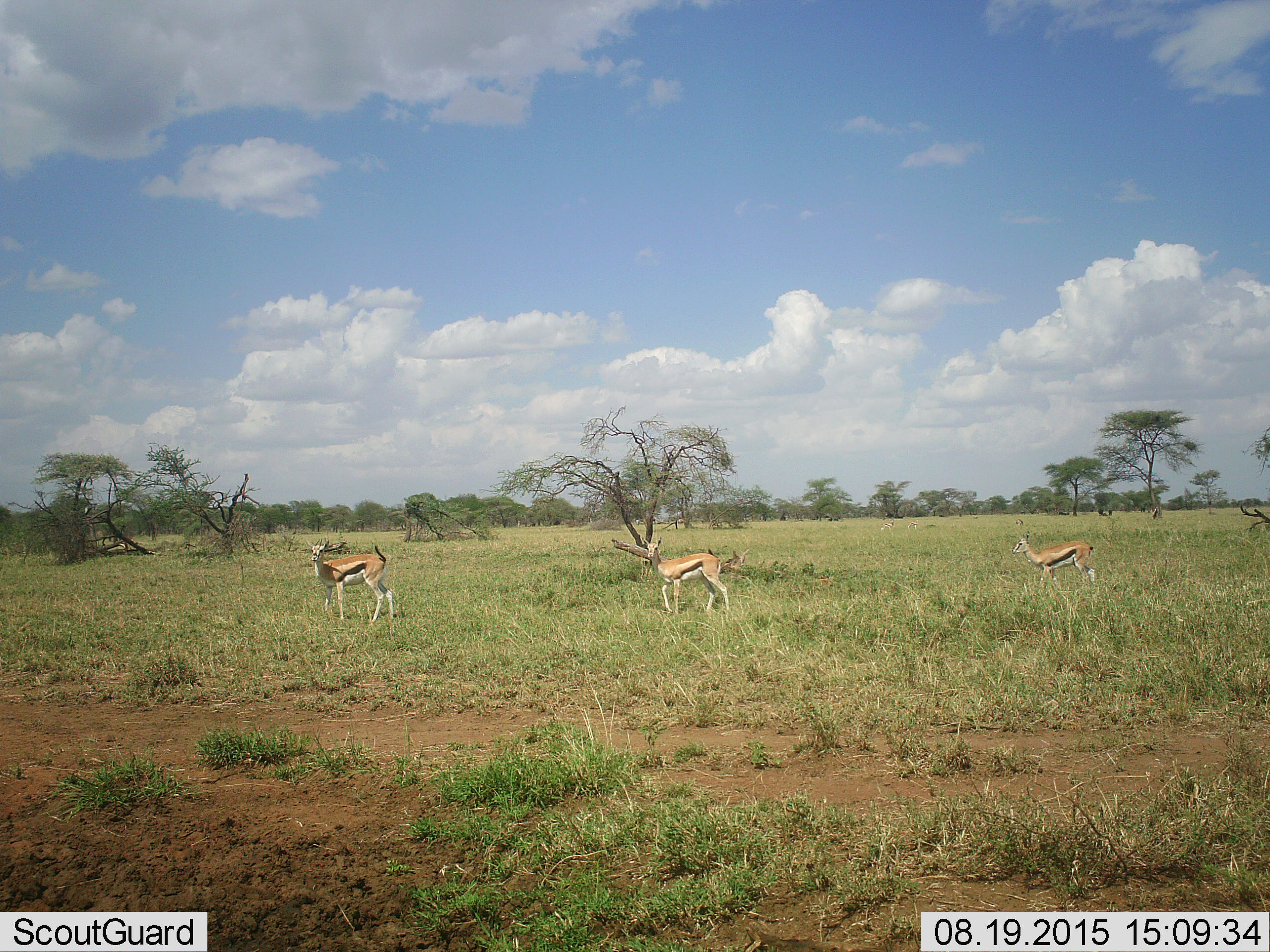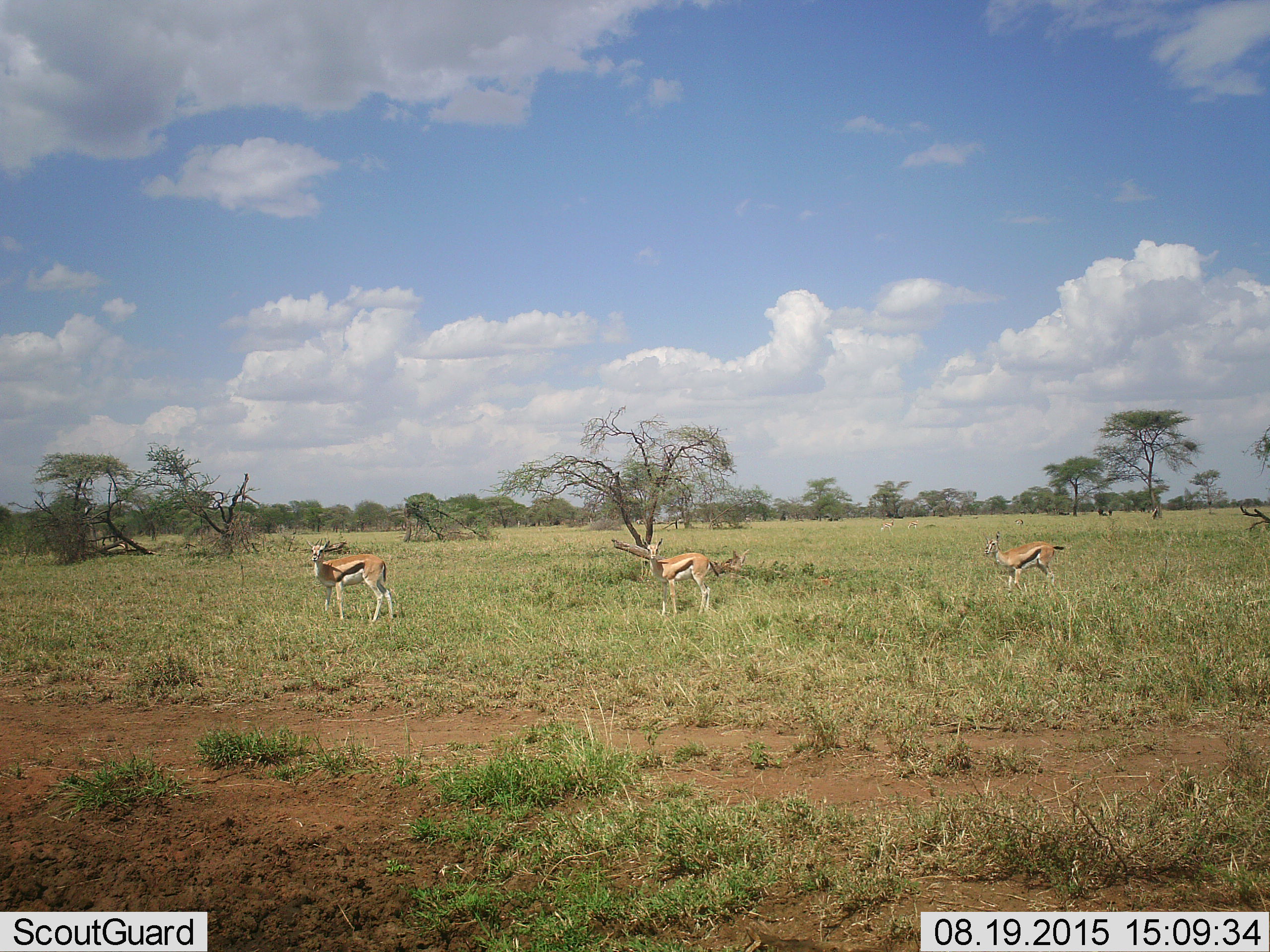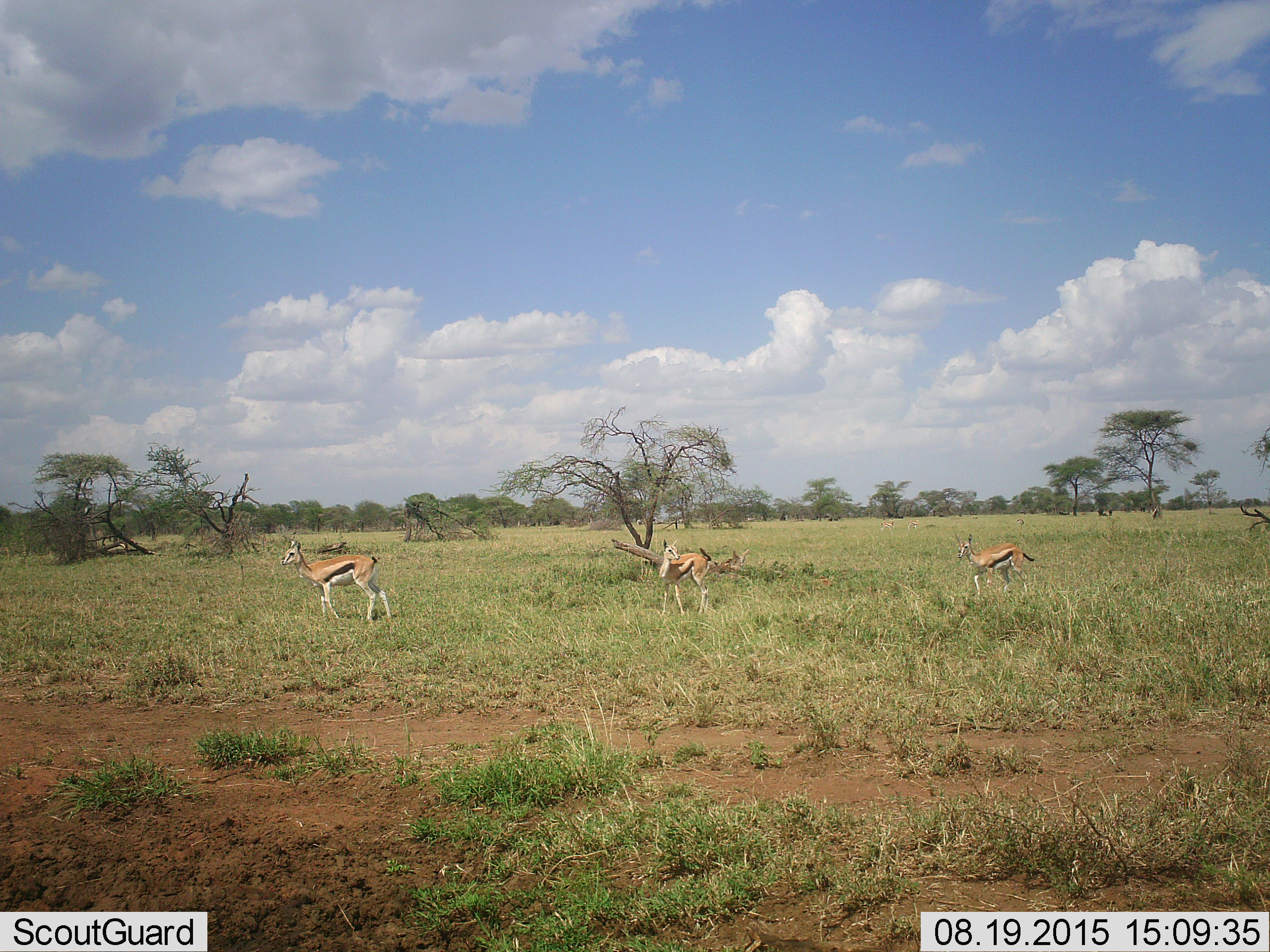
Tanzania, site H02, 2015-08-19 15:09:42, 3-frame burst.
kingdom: Animalia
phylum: Chordata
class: Mammalia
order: Artiodactyla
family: Bovidae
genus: Eudorcas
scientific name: Eudorcas thomsonii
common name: thomson's gazelle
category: gazellethomsons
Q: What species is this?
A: Gazellethomsons (thomson's gazelle) (Eudorcas thomsonii).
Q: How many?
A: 3.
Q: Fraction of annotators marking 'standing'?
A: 38%.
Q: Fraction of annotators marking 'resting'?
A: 12%.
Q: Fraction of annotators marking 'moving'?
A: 75%.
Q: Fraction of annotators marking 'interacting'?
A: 0%.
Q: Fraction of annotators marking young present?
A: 25%.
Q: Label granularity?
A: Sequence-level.